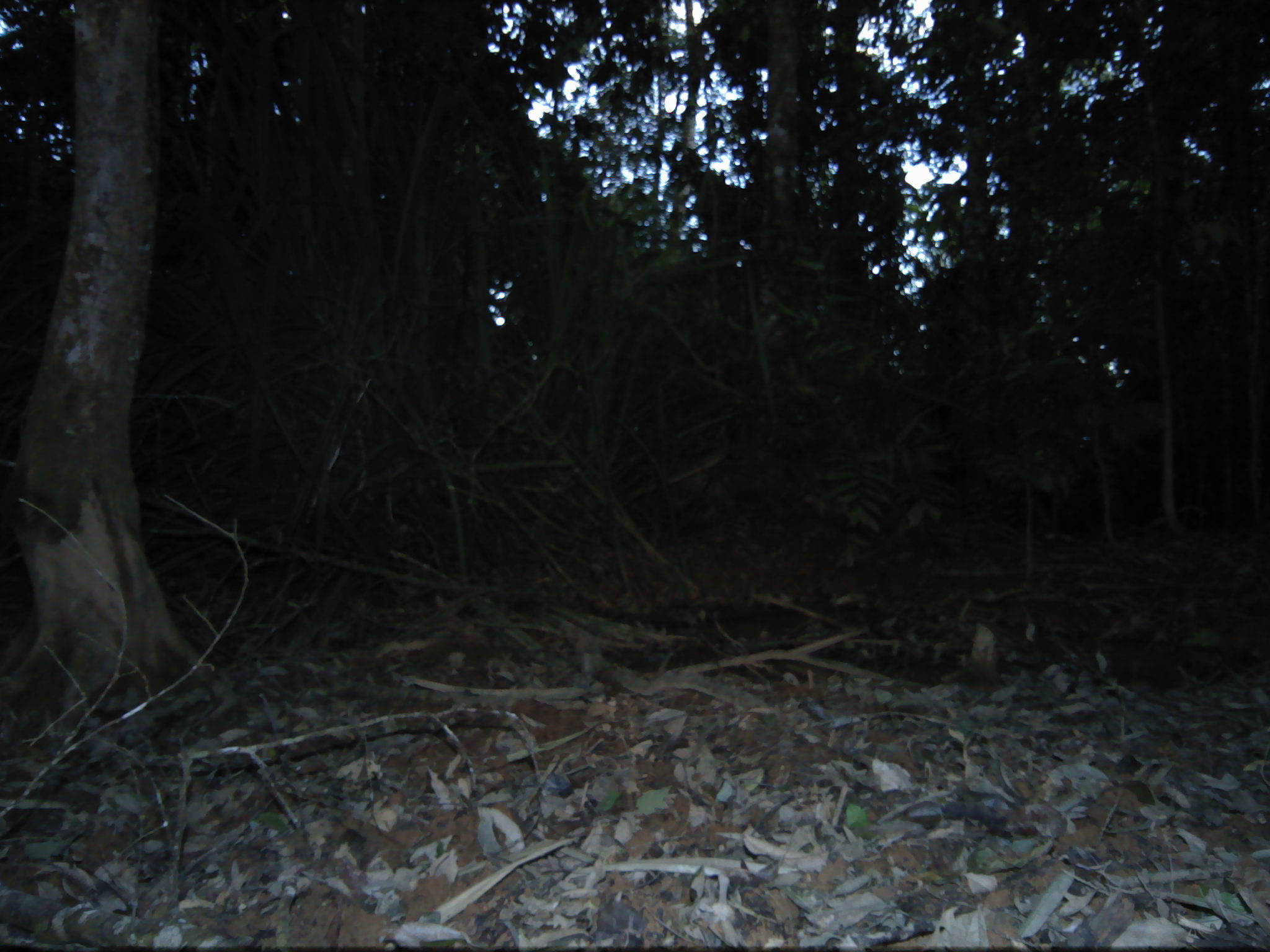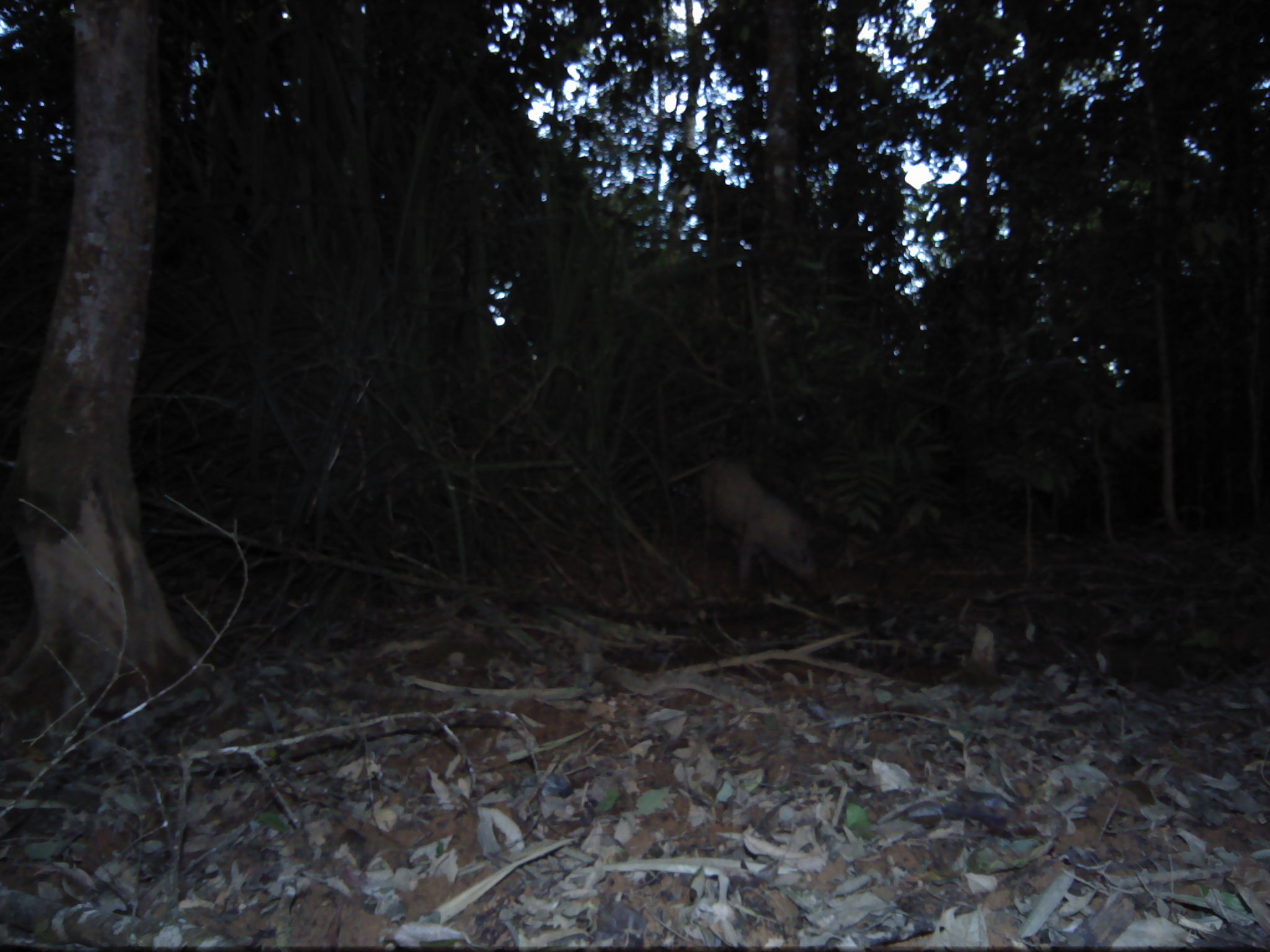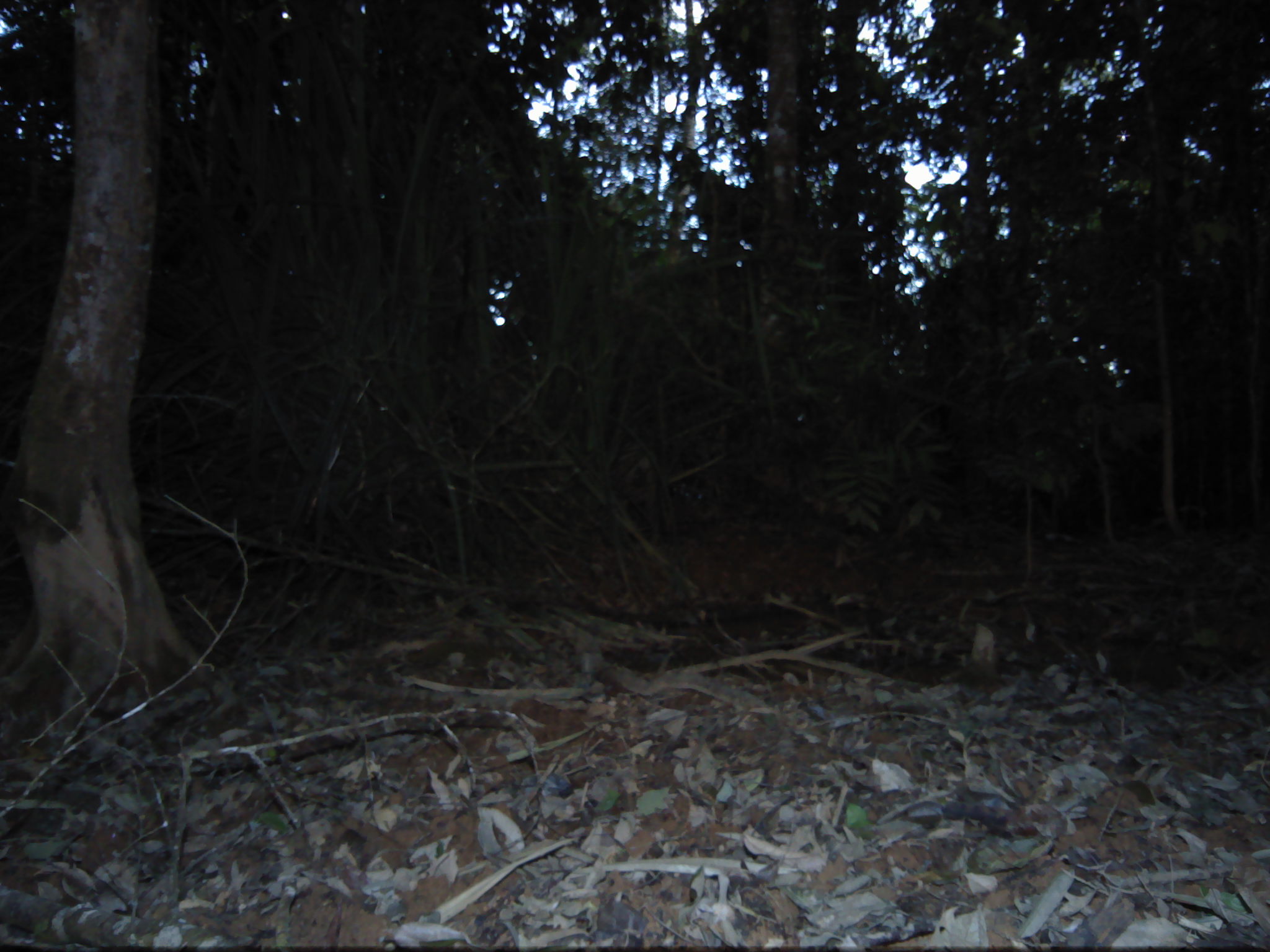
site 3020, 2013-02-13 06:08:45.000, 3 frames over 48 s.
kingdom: Animalia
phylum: Chordata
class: Mammalia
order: Artiodactyla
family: Suidae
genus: Sus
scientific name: Sus scrofa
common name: wild boar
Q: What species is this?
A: Sus scrofa (wild boar).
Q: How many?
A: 1.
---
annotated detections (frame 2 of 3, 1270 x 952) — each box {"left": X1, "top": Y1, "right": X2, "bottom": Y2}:
sus scrofa: {"left": 700, "top": 458, "right": 819, "bottom": 593}